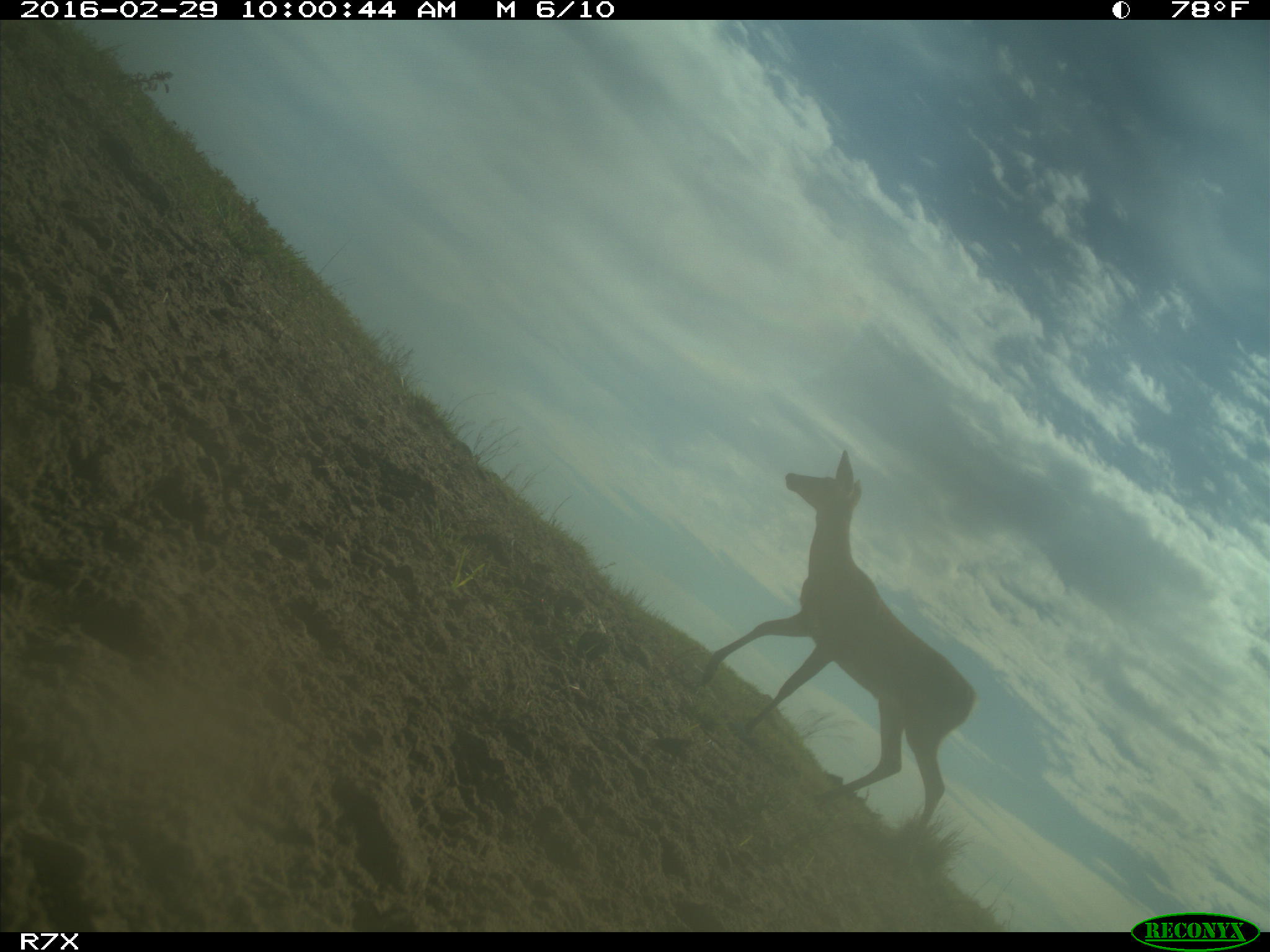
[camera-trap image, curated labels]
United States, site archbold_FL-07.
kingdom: Animalia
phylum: Chordata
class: Mammalia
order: Artiodactyla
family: Cervidae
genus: Odocoileus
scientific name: Odocoileus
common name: deer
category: unidentified deer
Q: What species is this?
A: Unidentified deer (deer) (Odocoileus).